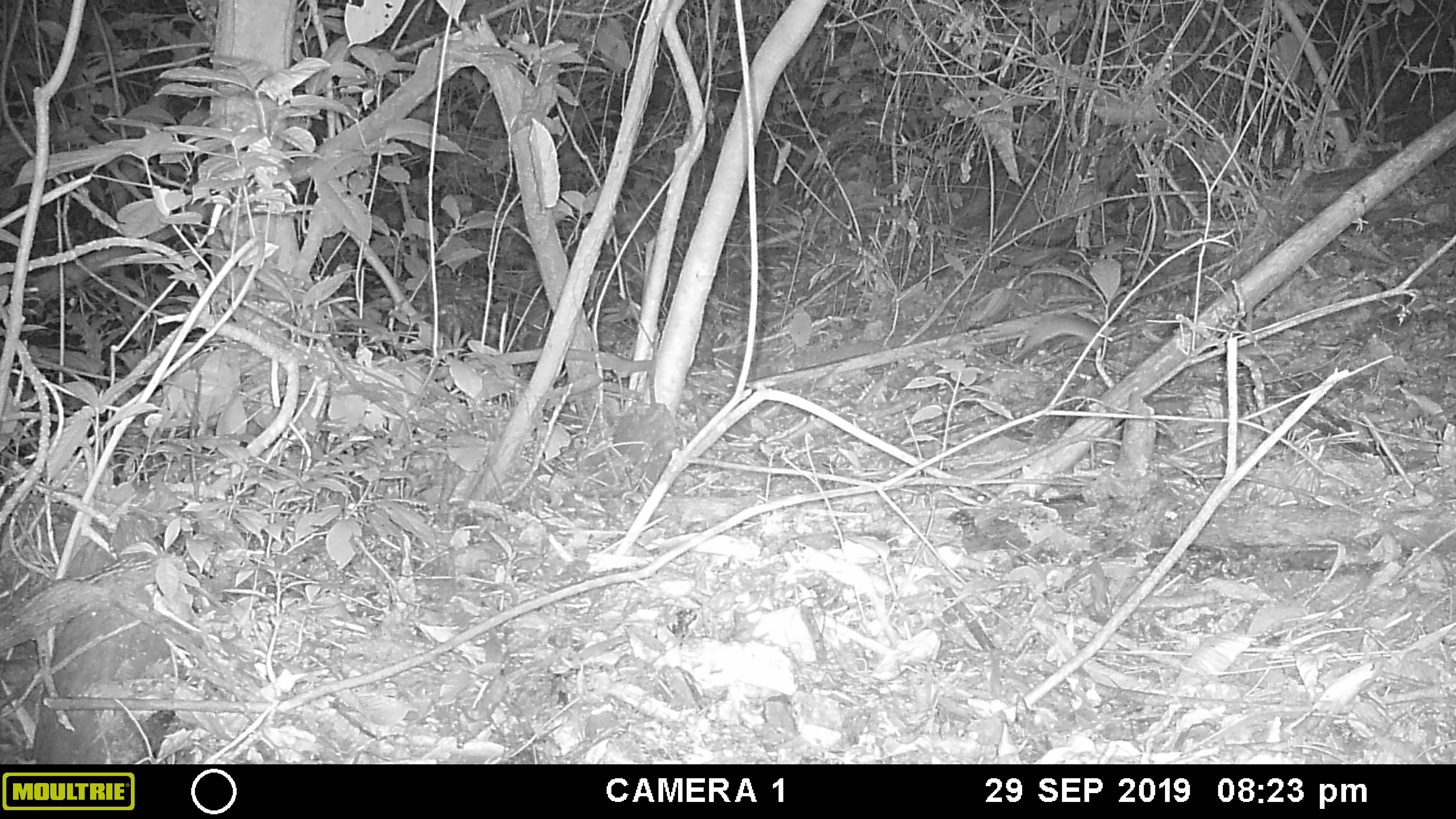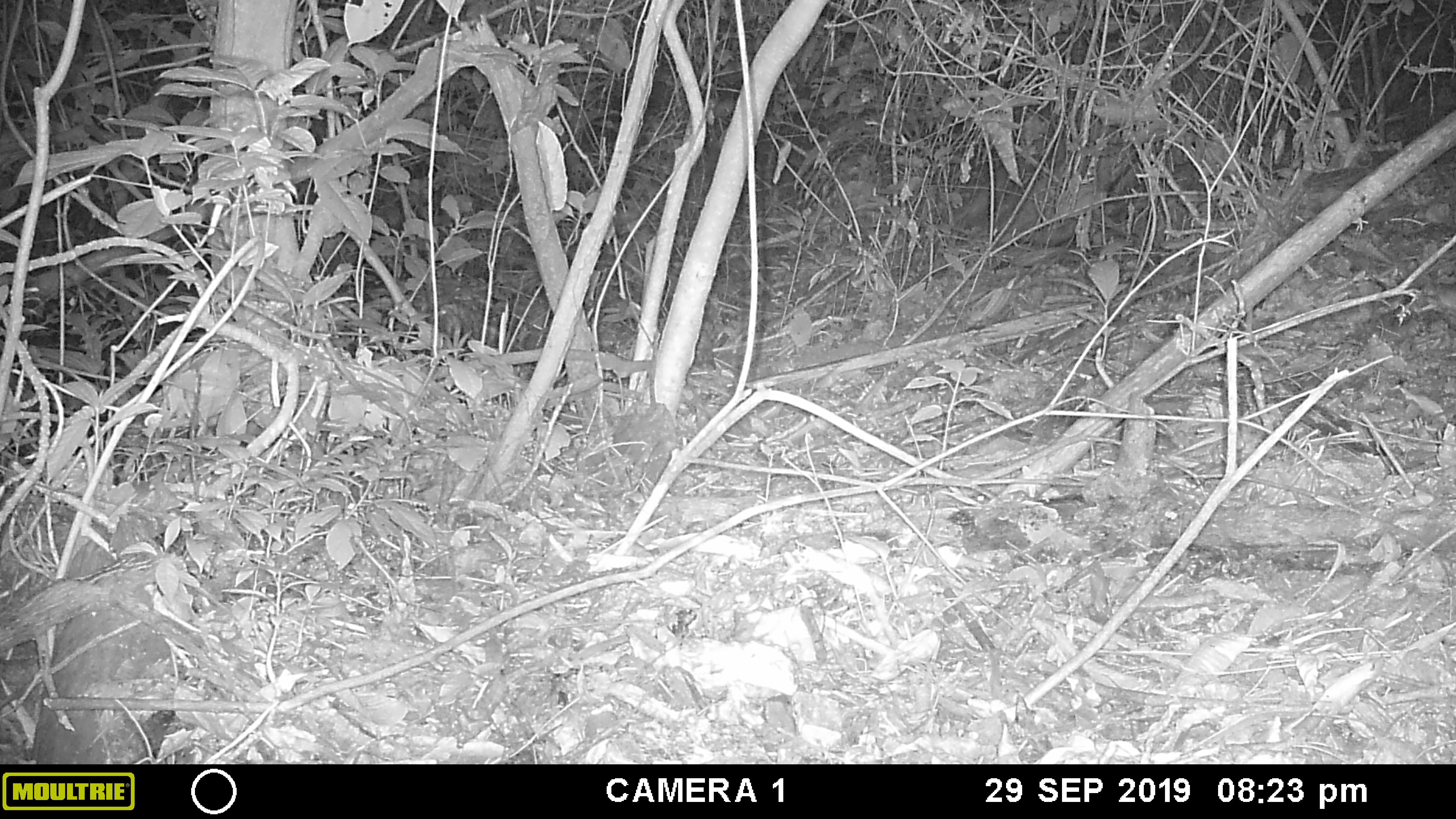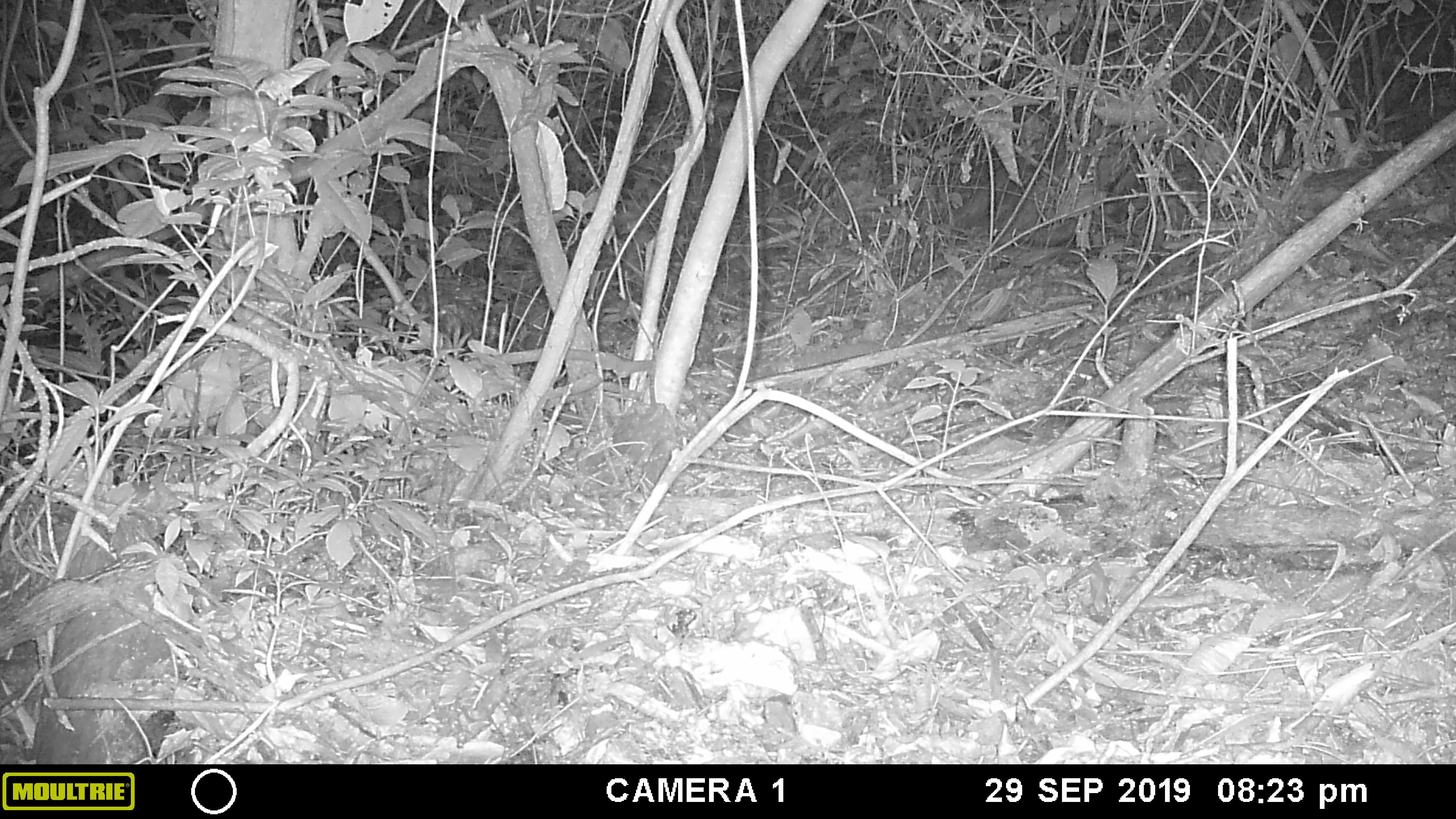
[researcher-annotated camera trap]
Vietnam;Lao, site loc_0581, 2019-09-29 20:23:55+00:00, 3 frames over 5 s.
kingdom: Animalia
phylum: Chordata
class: Mammalia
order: Rodentia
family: Muridae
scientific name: Muridae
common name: old-world mice and rats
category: unidentified murid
Unidentified murid (old-world mice and rats) (Muridae). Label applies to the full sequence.